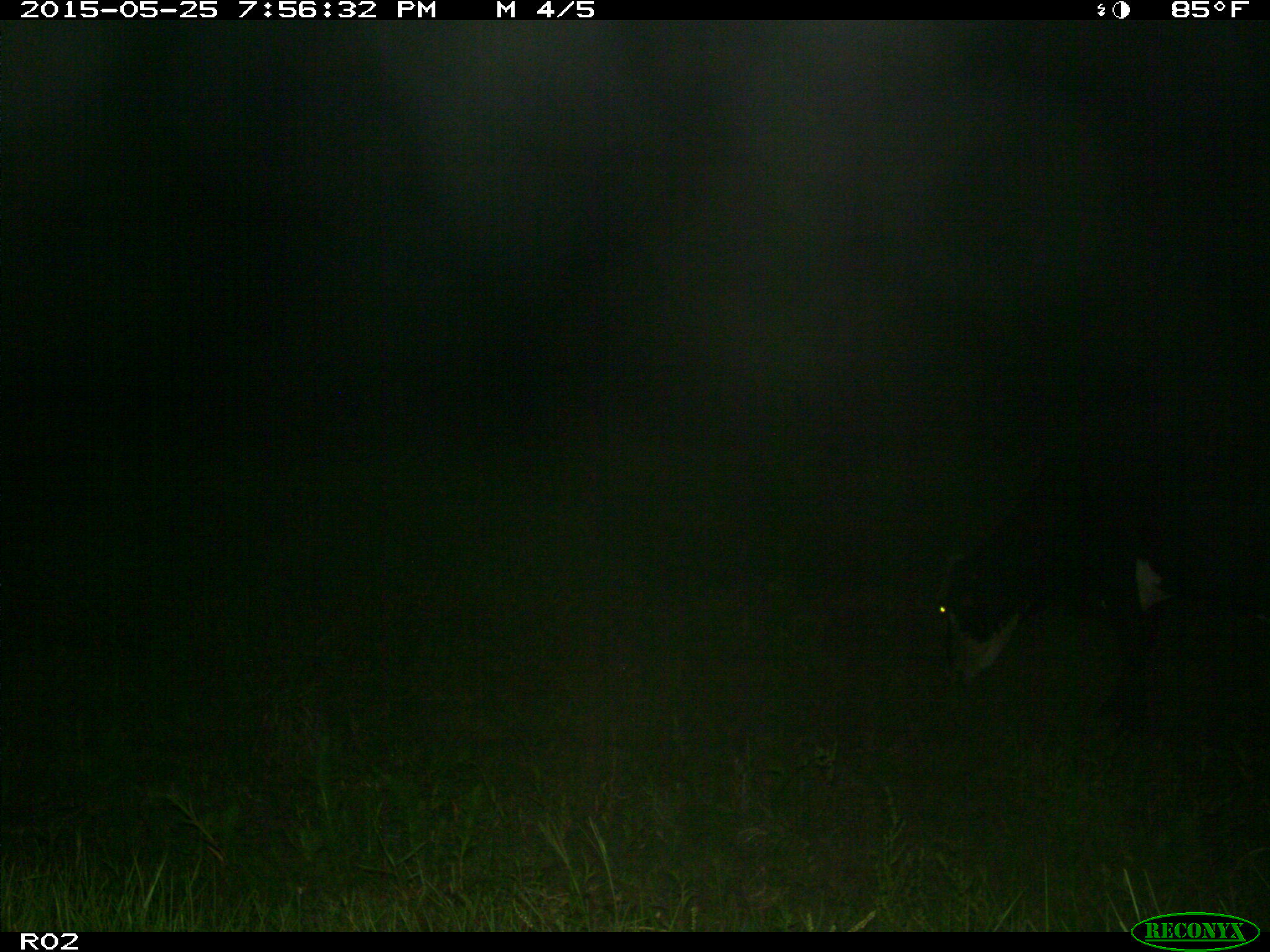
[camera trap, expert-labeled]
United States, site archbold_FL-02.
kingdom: Animalia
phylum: Chordata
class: Mammalia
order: Artiodactyla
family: Bovidae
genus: Bos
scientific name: Bos taurus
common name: domestic cow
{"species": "Bos taurus (domestic cow)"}